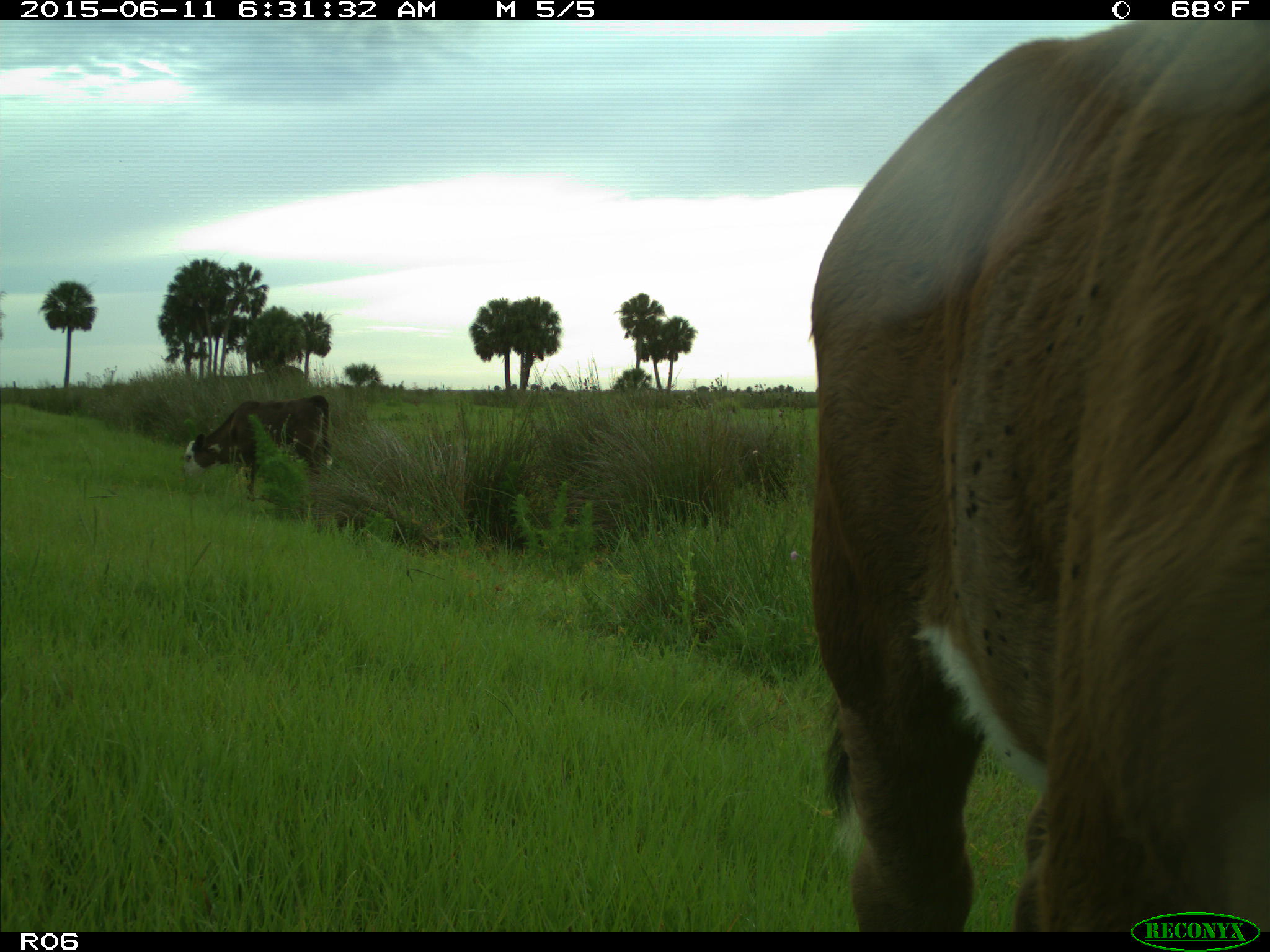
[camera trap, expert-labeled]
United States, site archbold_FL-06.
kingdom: Animalia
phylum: Chordata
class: Mammalia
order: Artiodactyla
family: Bovidae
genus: Bos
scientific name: Bos taurus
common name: domestic cow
Bos taurus (domestic cow).